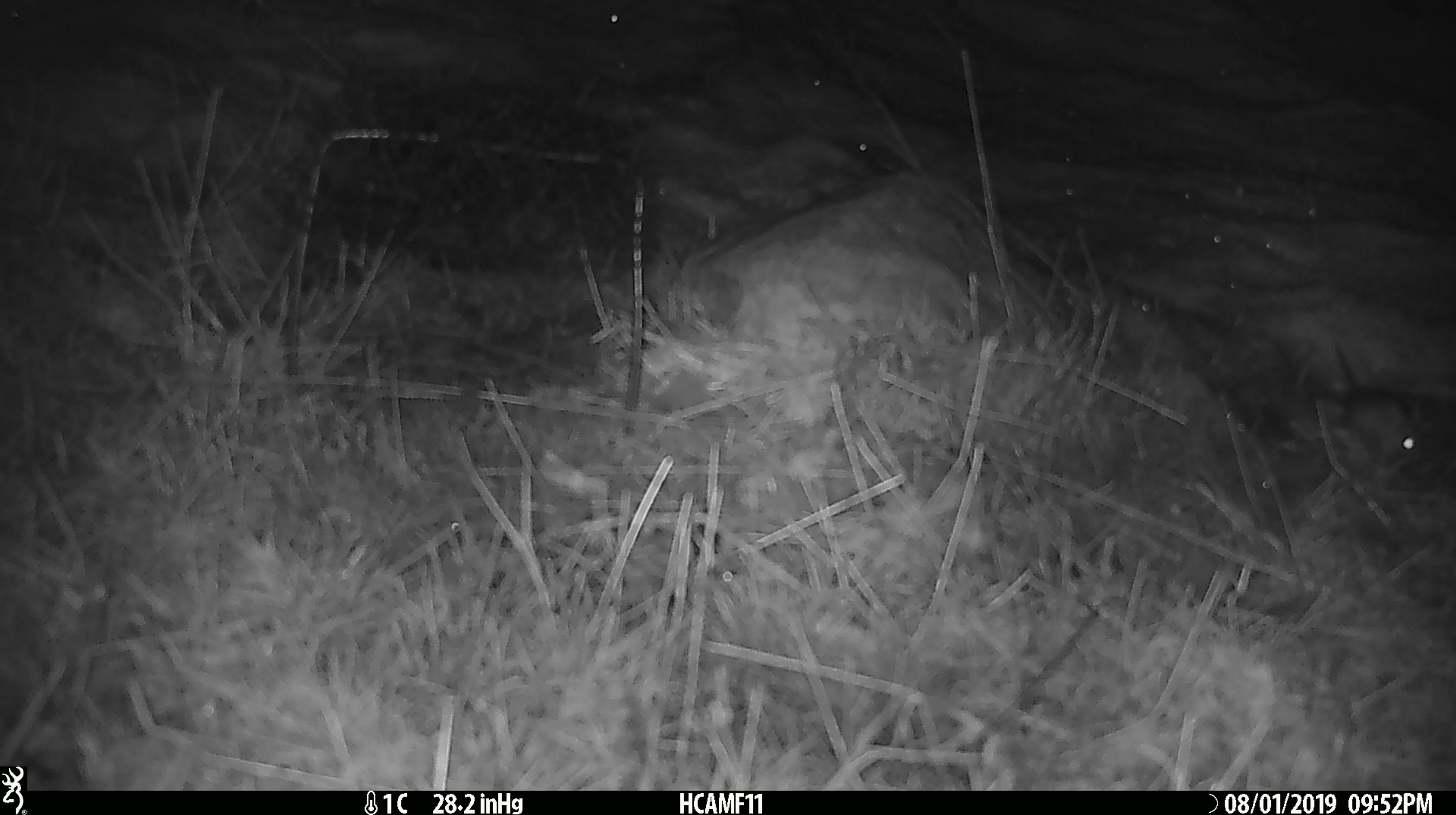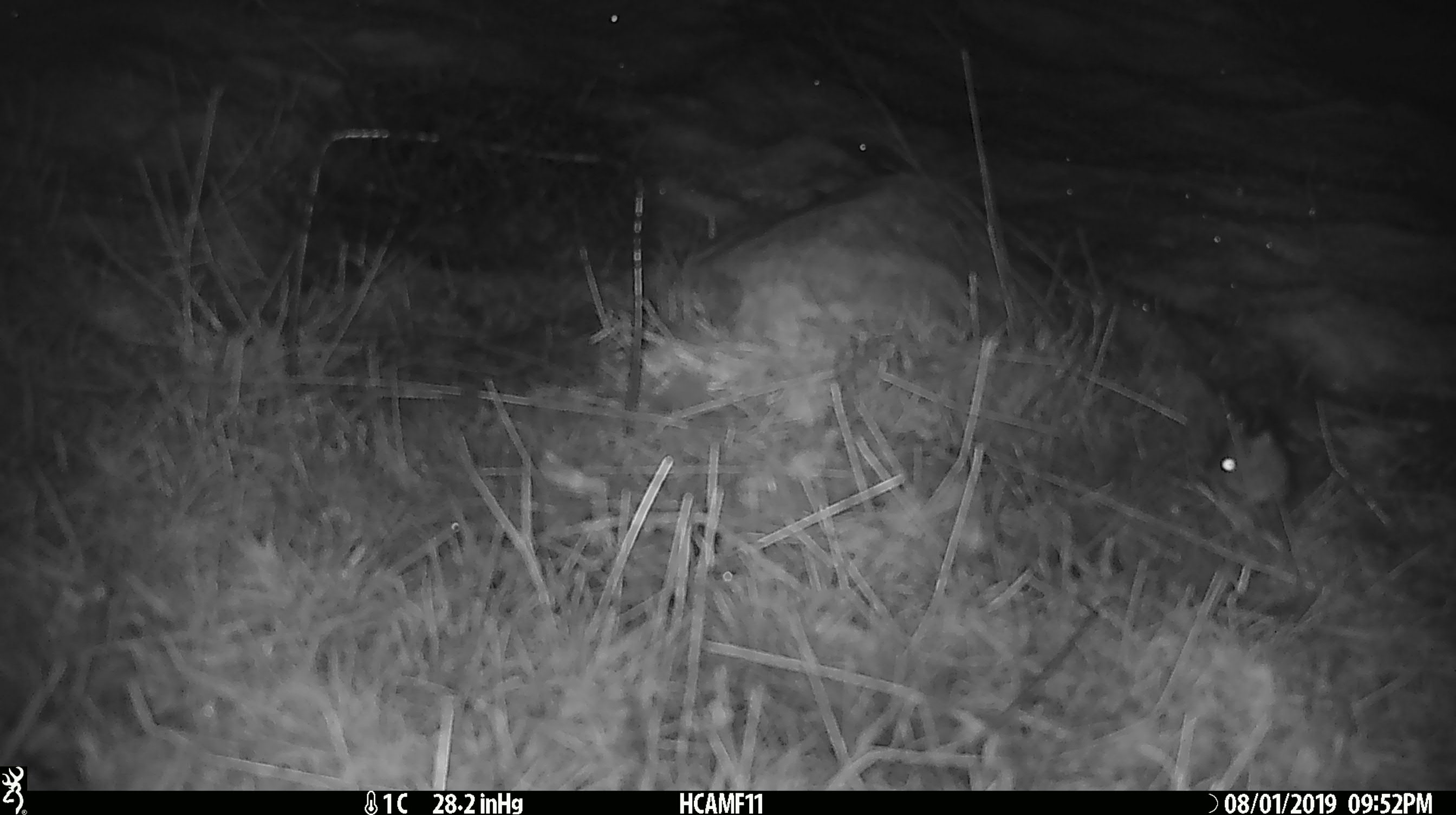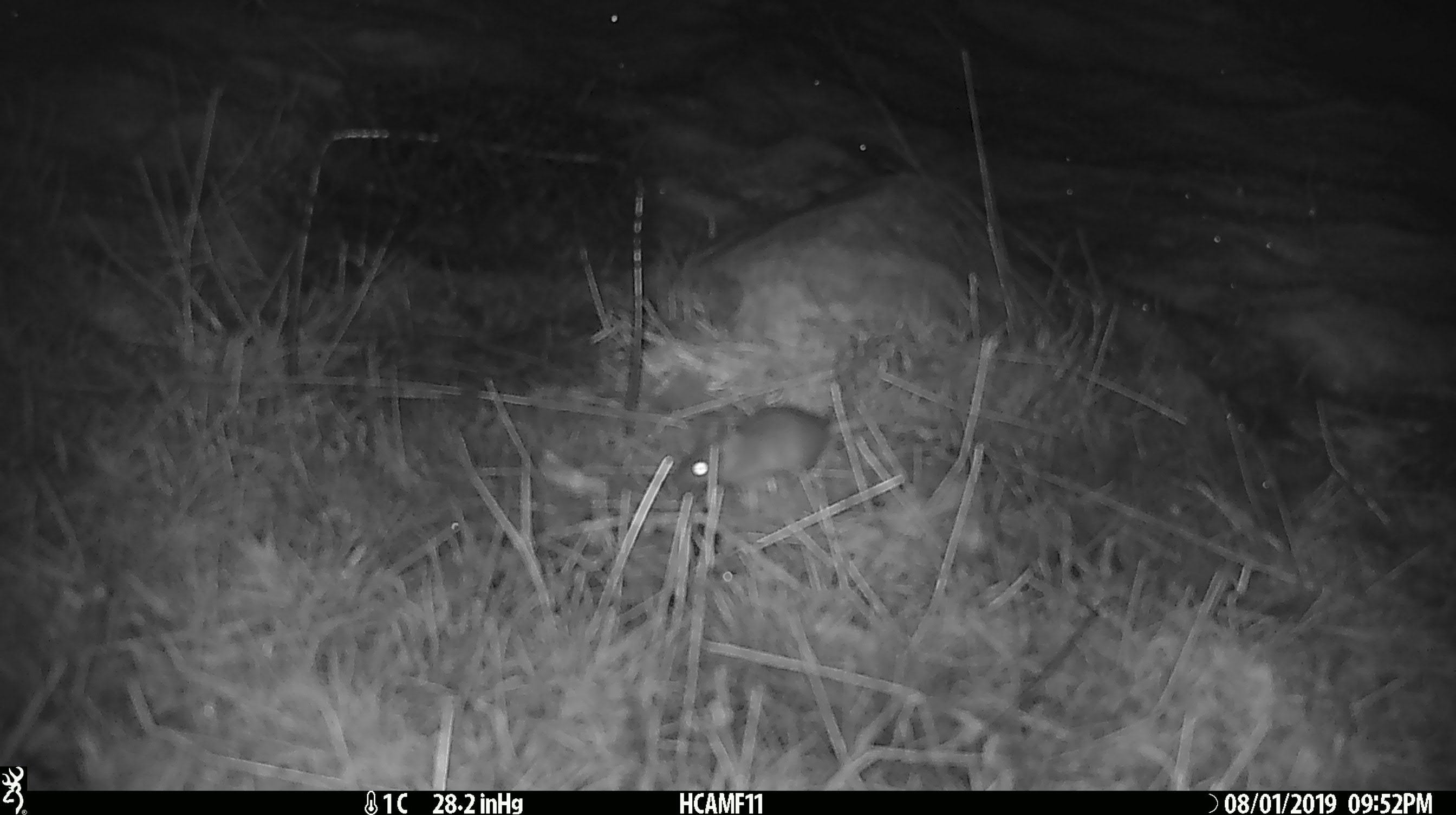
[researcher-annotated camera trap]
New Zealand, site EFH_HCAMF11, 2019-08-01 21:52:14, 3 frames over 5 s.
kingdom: Animalia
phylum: Chordata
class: Mammalia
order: Rodentia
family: Muridae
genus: Mus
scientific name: Mus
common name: mouse